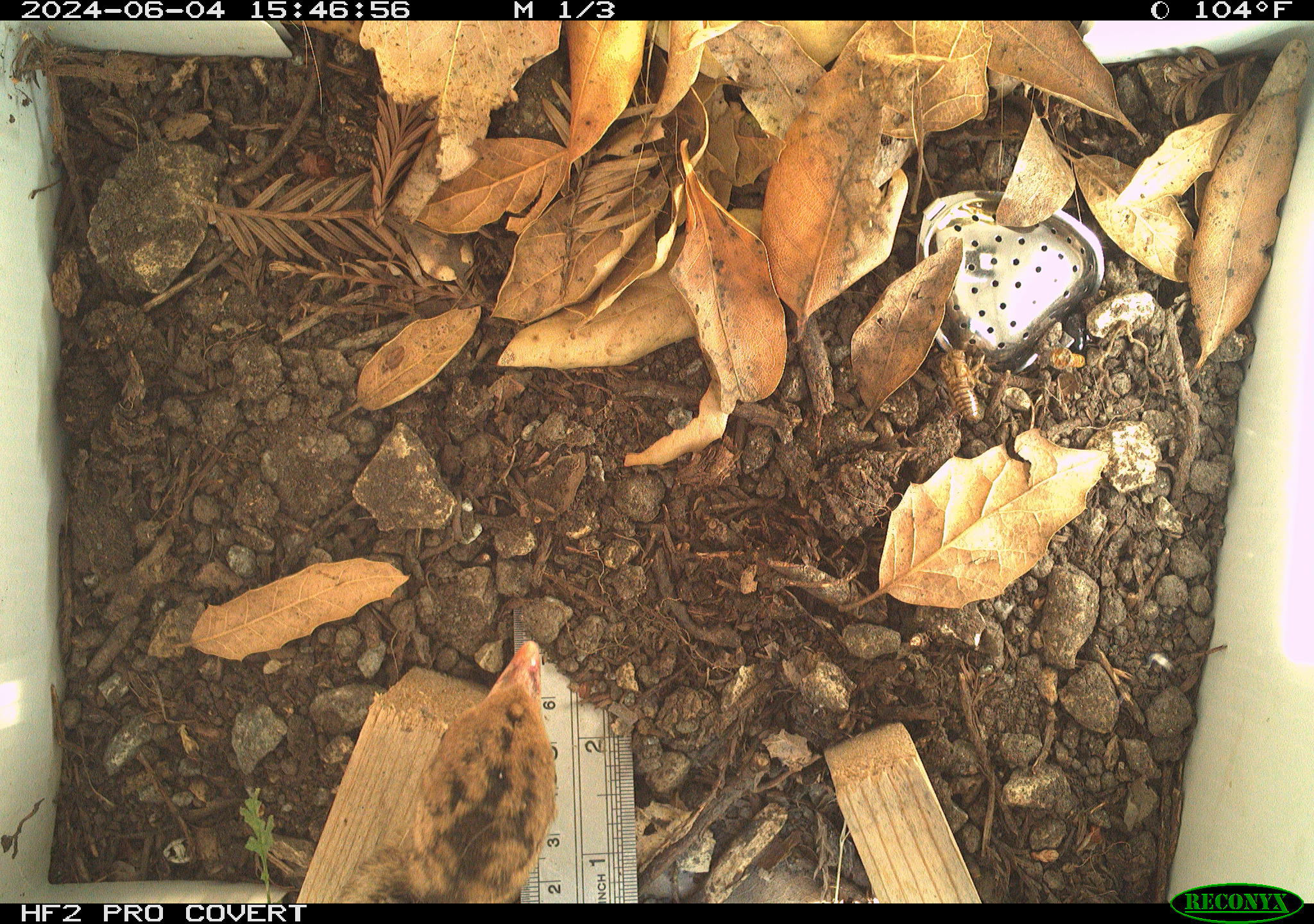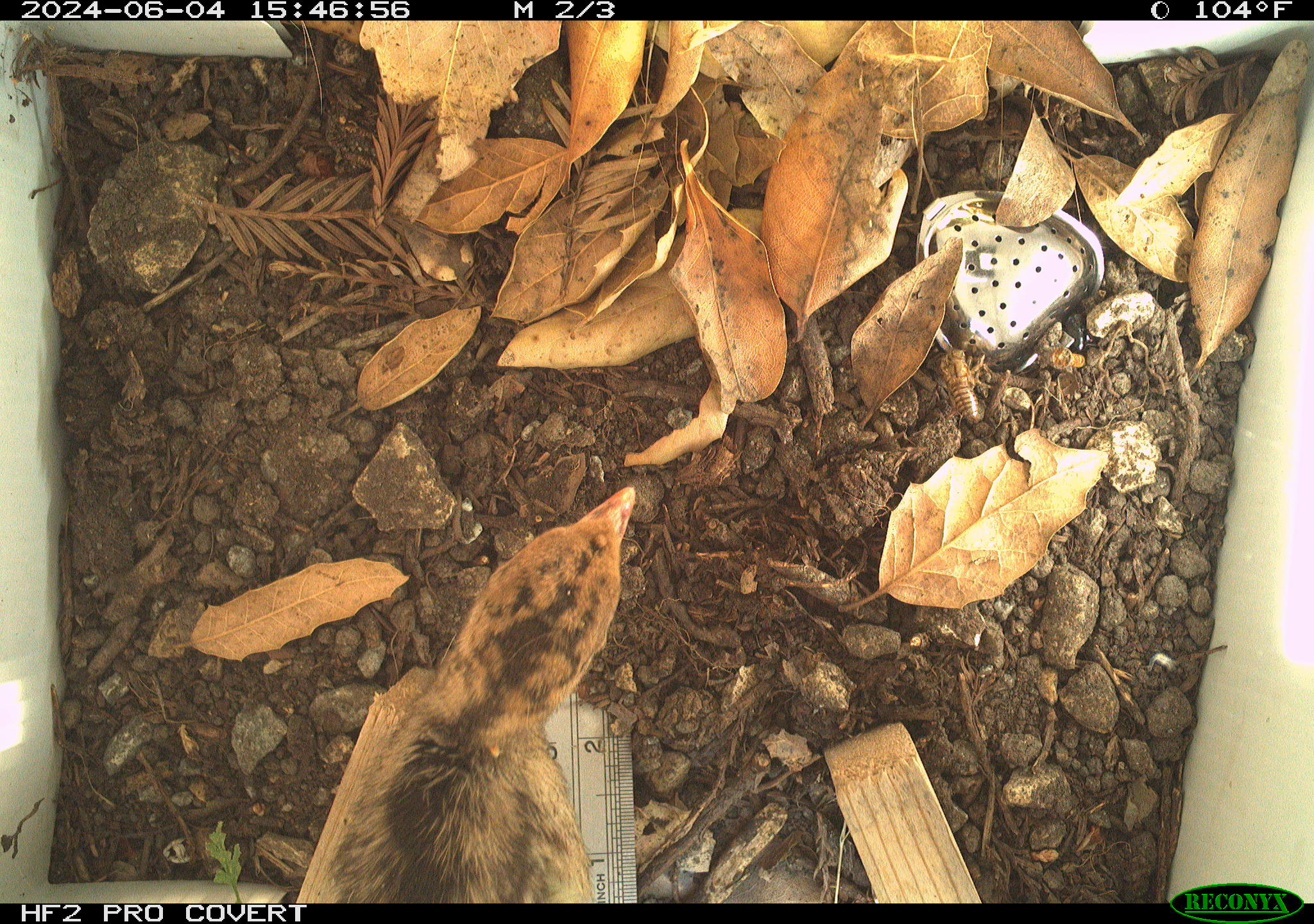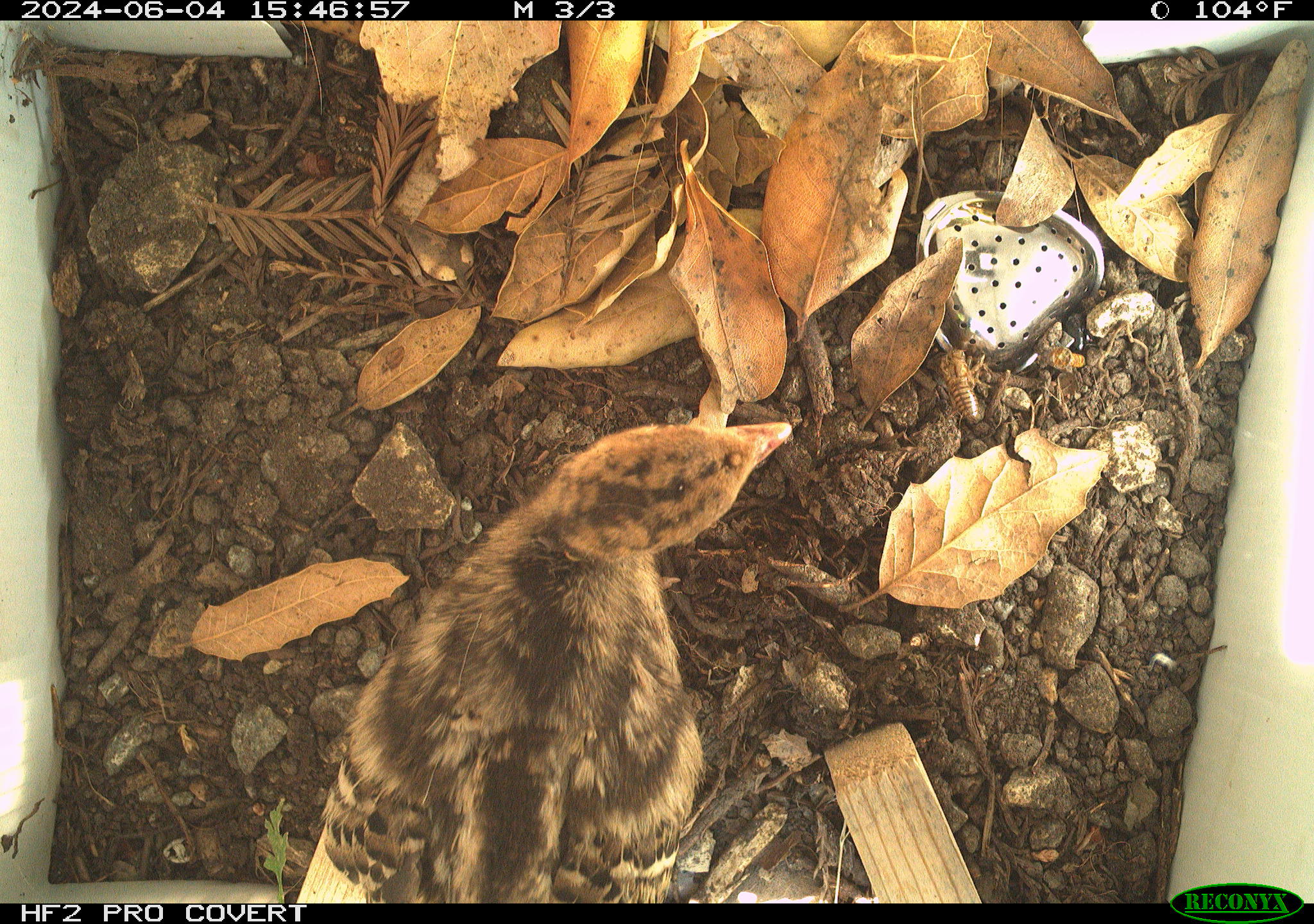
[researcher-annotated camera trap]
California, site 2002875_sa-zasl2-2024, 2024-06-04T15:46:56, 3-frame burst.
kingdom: Animalia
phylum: Chordata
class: Aves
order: Galliformes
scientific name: Galliformes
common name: fowl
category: galliformes order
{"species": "galliformes order (fowl) (Galliformes)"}